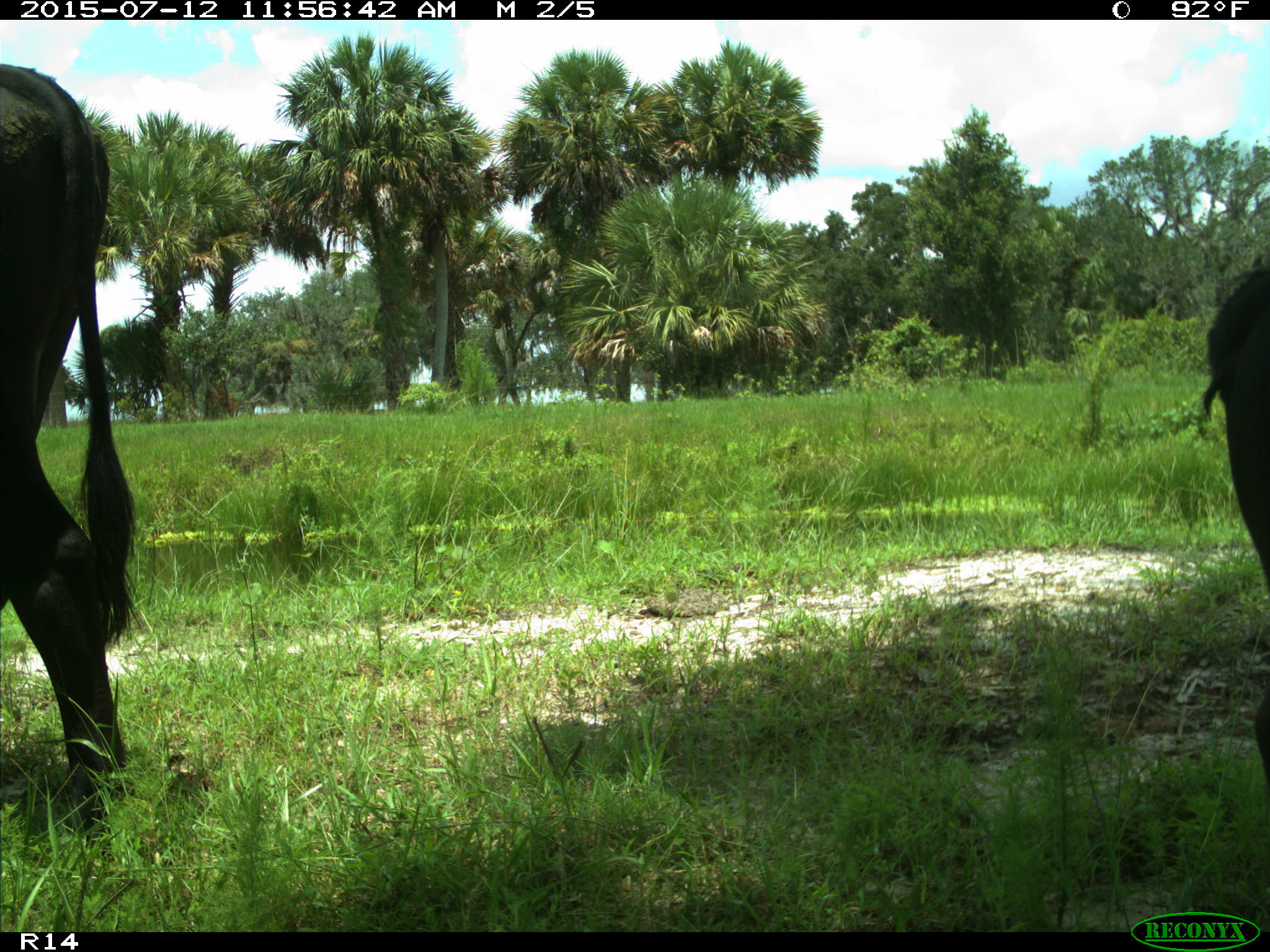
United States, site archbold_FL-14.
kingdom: Animalia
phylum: Chordata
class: Mammalia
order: Artiodactyla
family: Bovidae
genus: Bos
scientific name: Bos taurus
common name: domestic cow